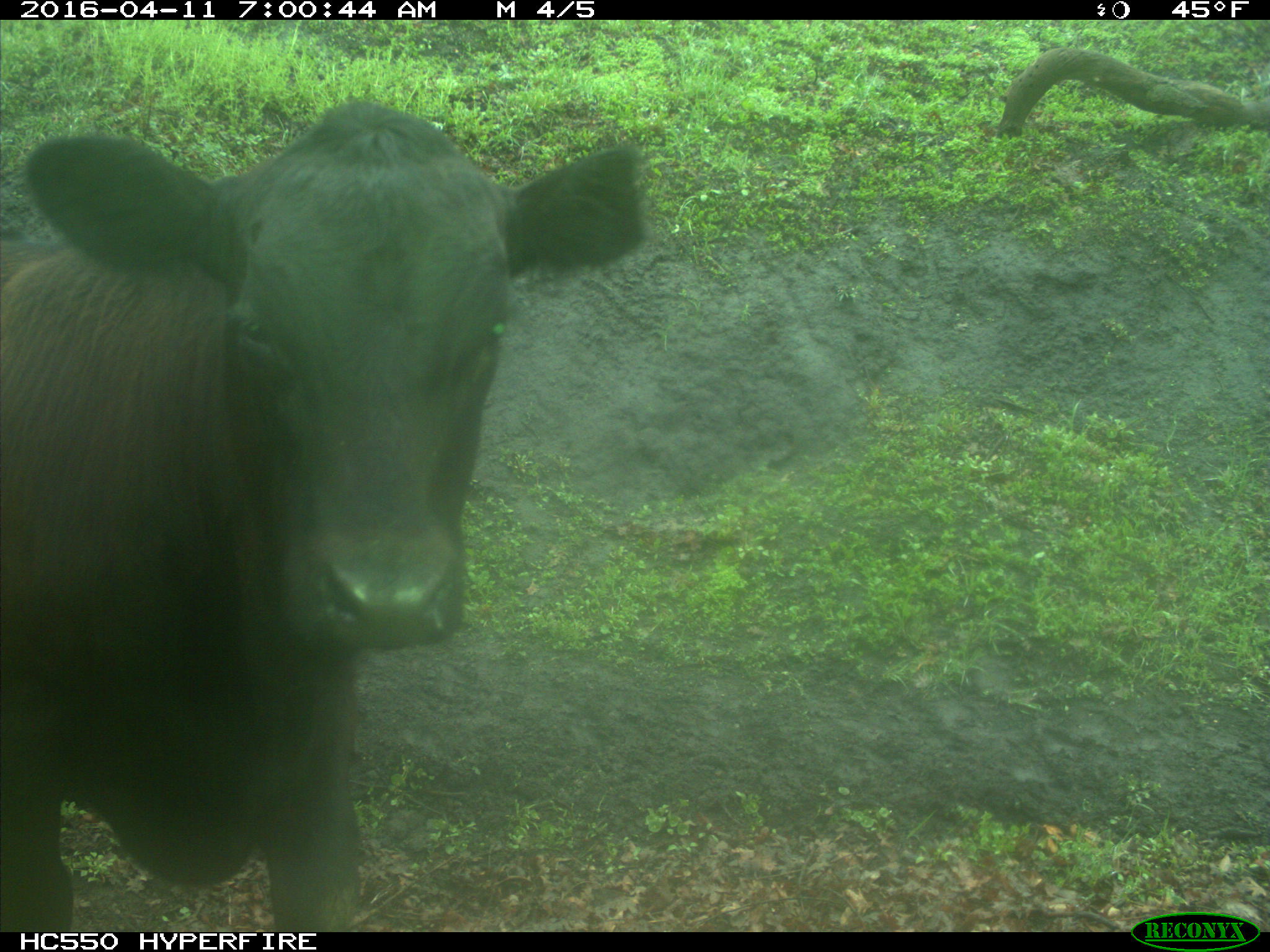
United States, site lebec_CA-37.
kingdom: Animalia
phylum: Chordata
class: Mammalia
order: Artiodactyla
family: Bovidae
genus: Bos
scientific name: Bos taurus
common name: domestic cow